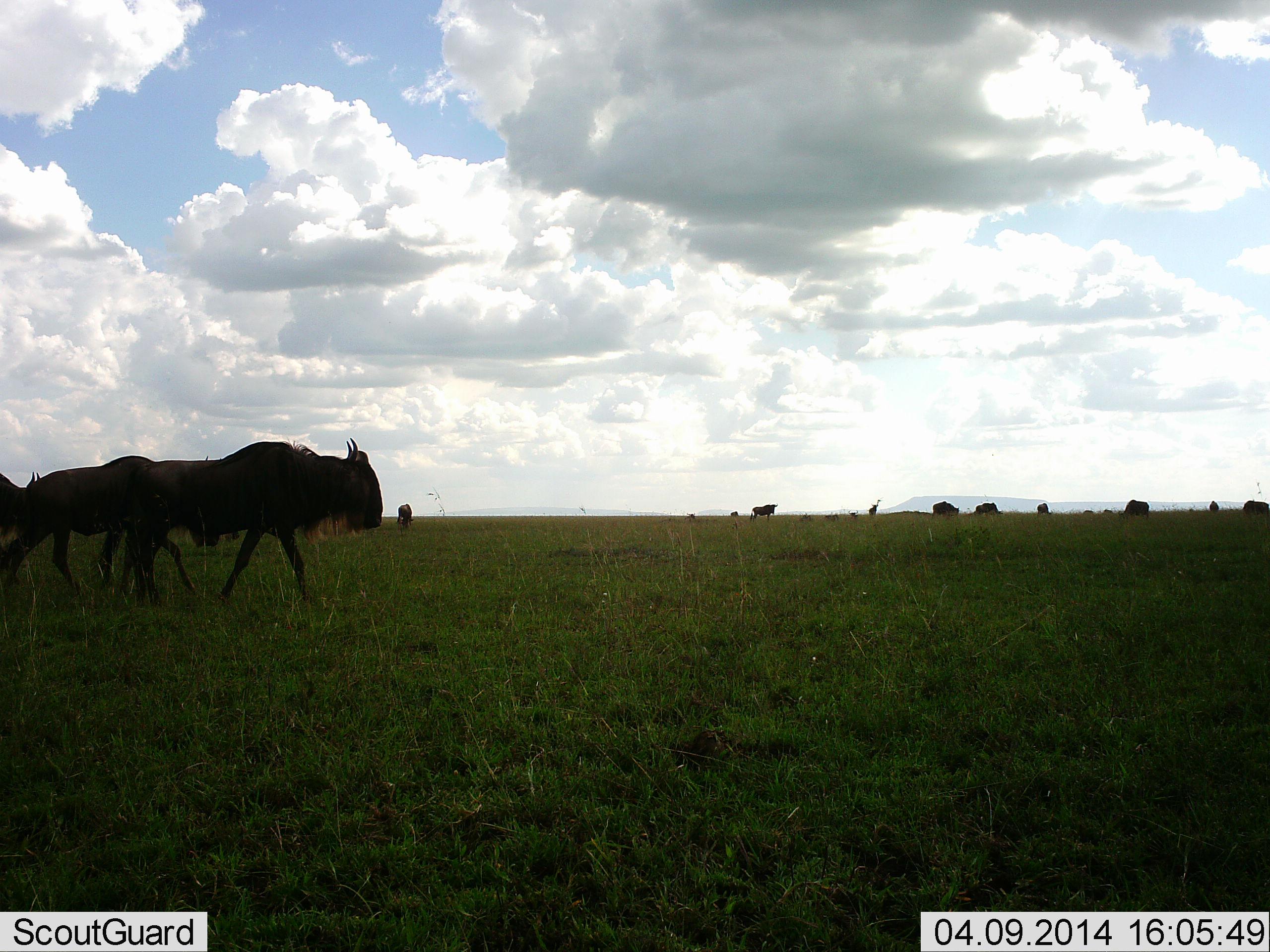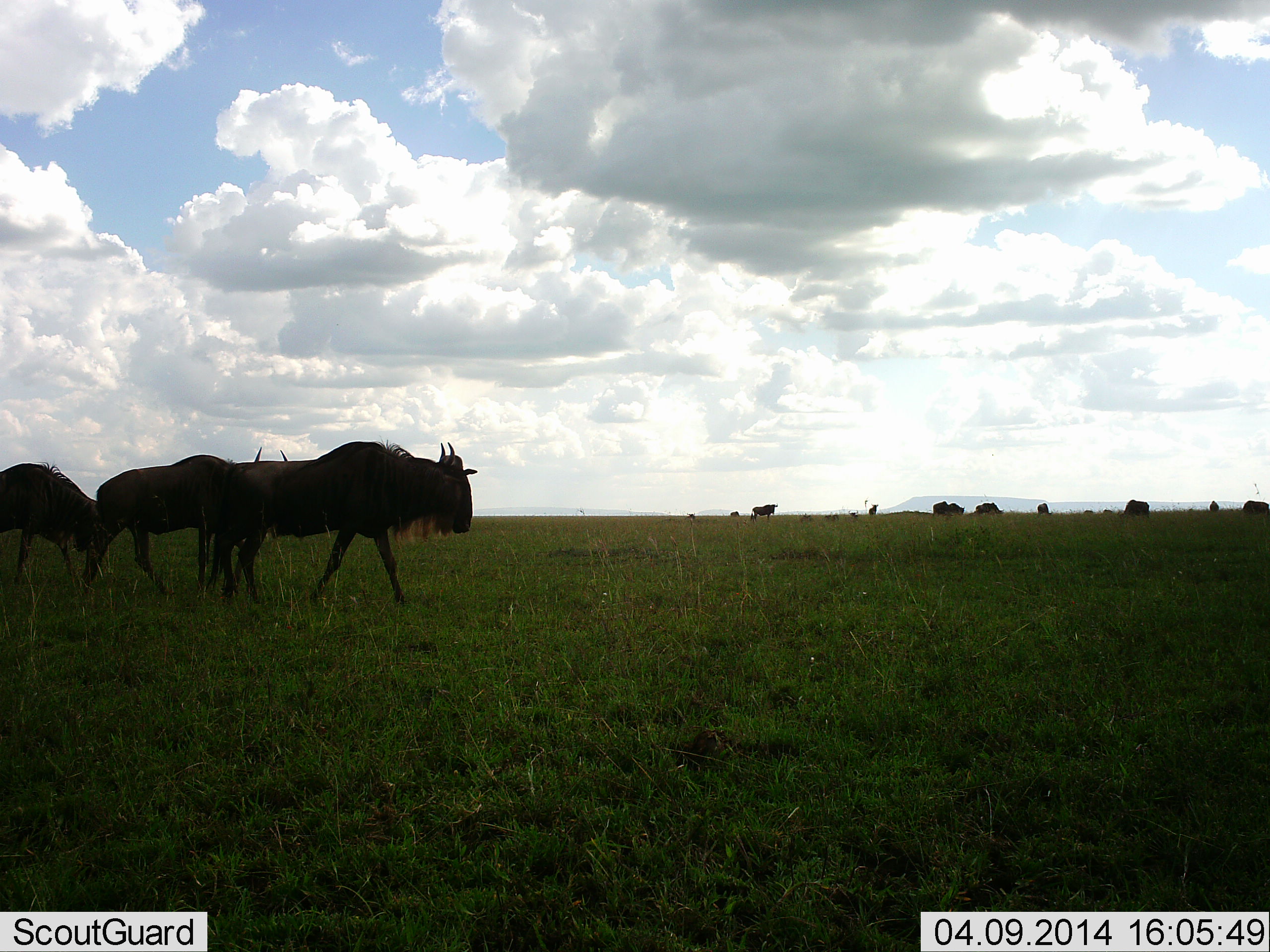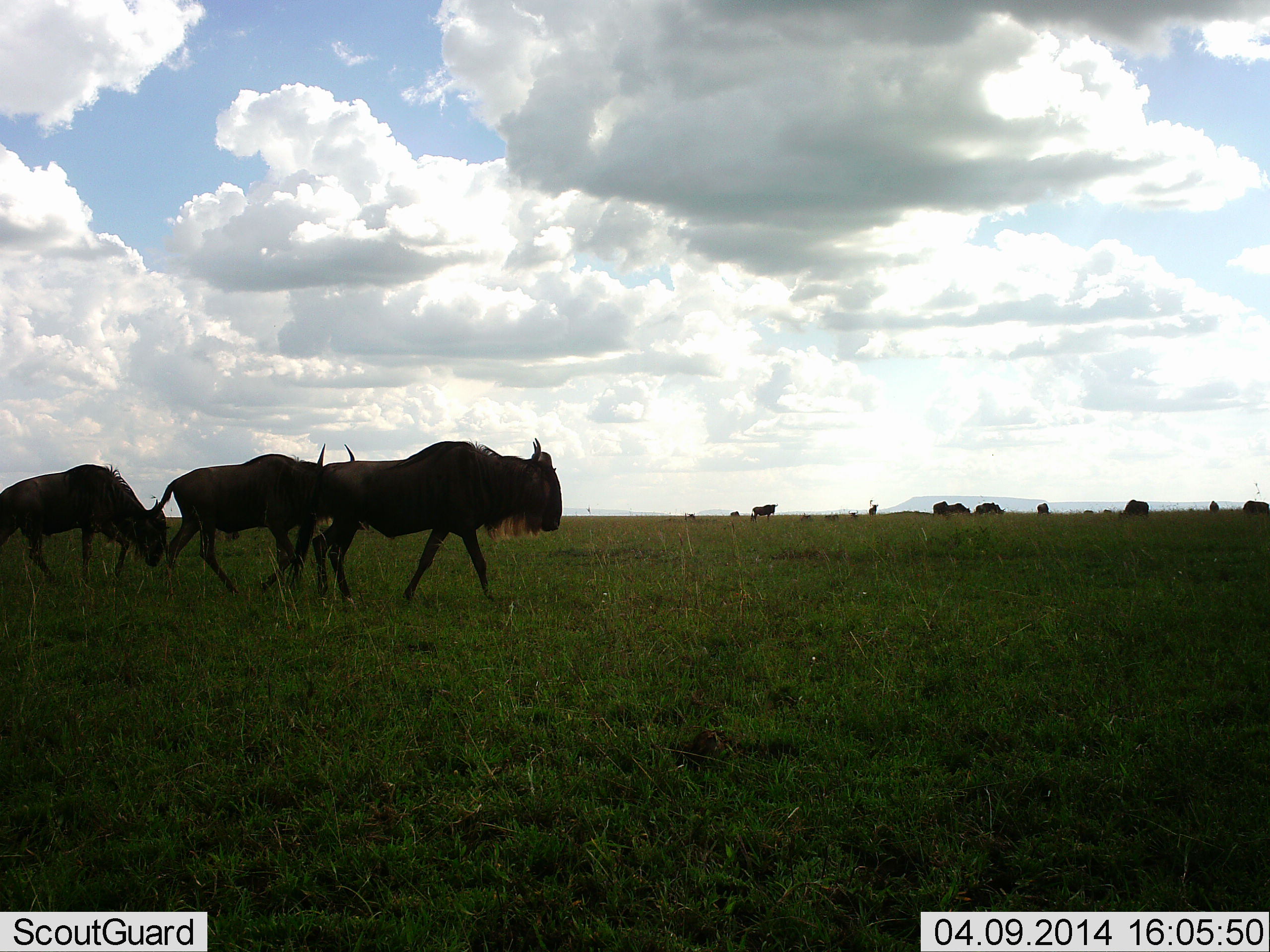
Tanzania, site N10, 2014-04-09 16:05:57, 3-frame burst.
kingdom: Animalia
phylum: Chordata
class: Mammalia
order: Artiodactyla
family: Bovidae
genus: Connochaetes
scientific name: Connochaetes taurinus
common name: blue wildebeest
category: wildebeest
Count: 11-50.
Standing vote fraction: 30%.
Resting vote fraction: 10%.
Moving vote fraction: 100%.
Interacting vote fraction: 0%.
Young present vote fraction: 0%.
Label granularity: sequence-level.